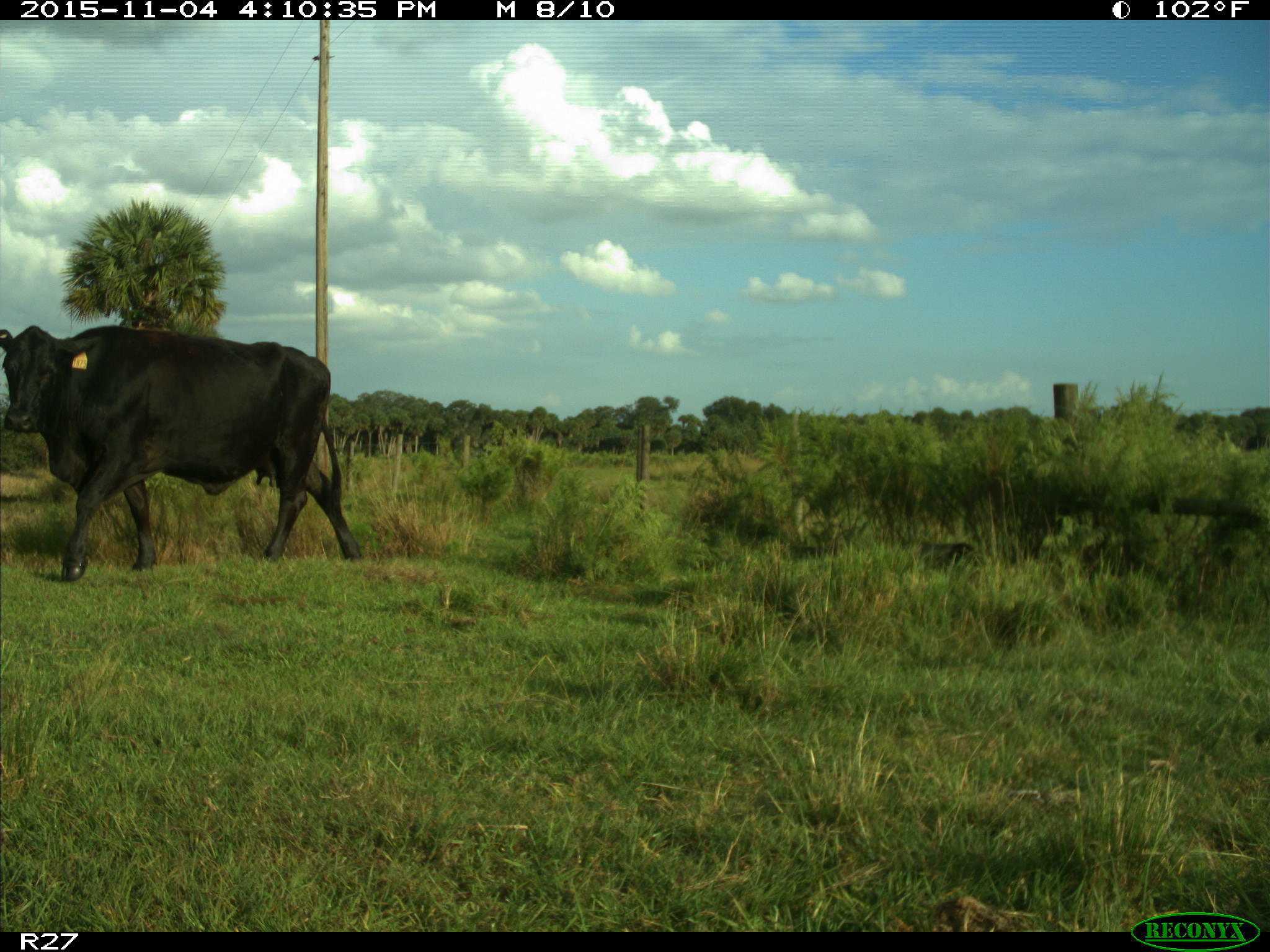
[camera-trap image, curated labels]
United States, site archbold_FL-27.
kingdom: Animalia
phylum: Chordata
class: Mammalia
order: Artiodactyla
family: Bovidae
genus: Bos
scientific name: Bos taurus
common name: domestic cow